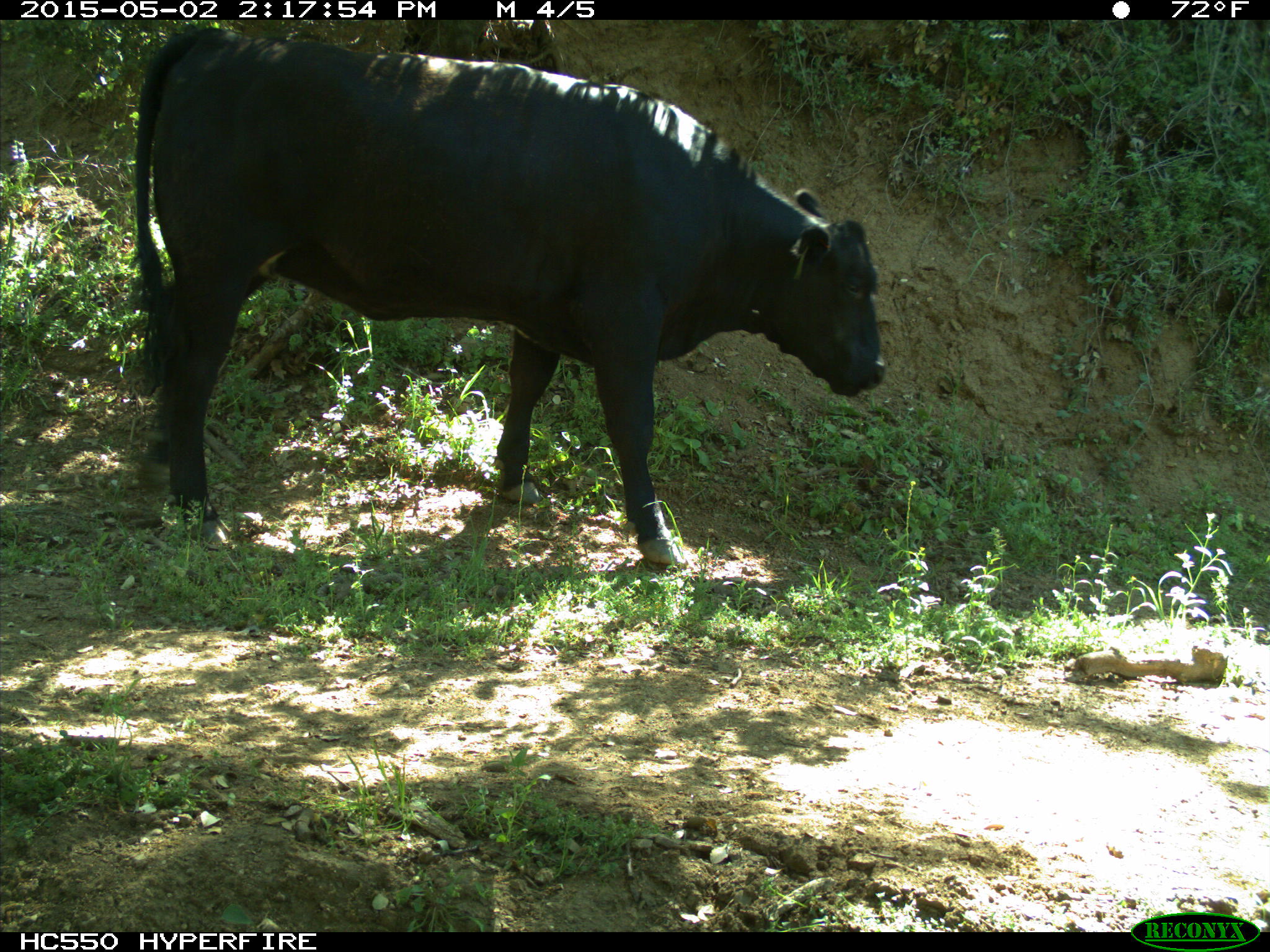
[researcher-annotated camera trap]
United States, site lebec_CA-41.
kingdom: Animalia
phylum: Chordata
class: Mammalia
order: Artiodactyla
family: Bovidae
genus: Bos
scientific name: Bos taurus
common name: domestic cow